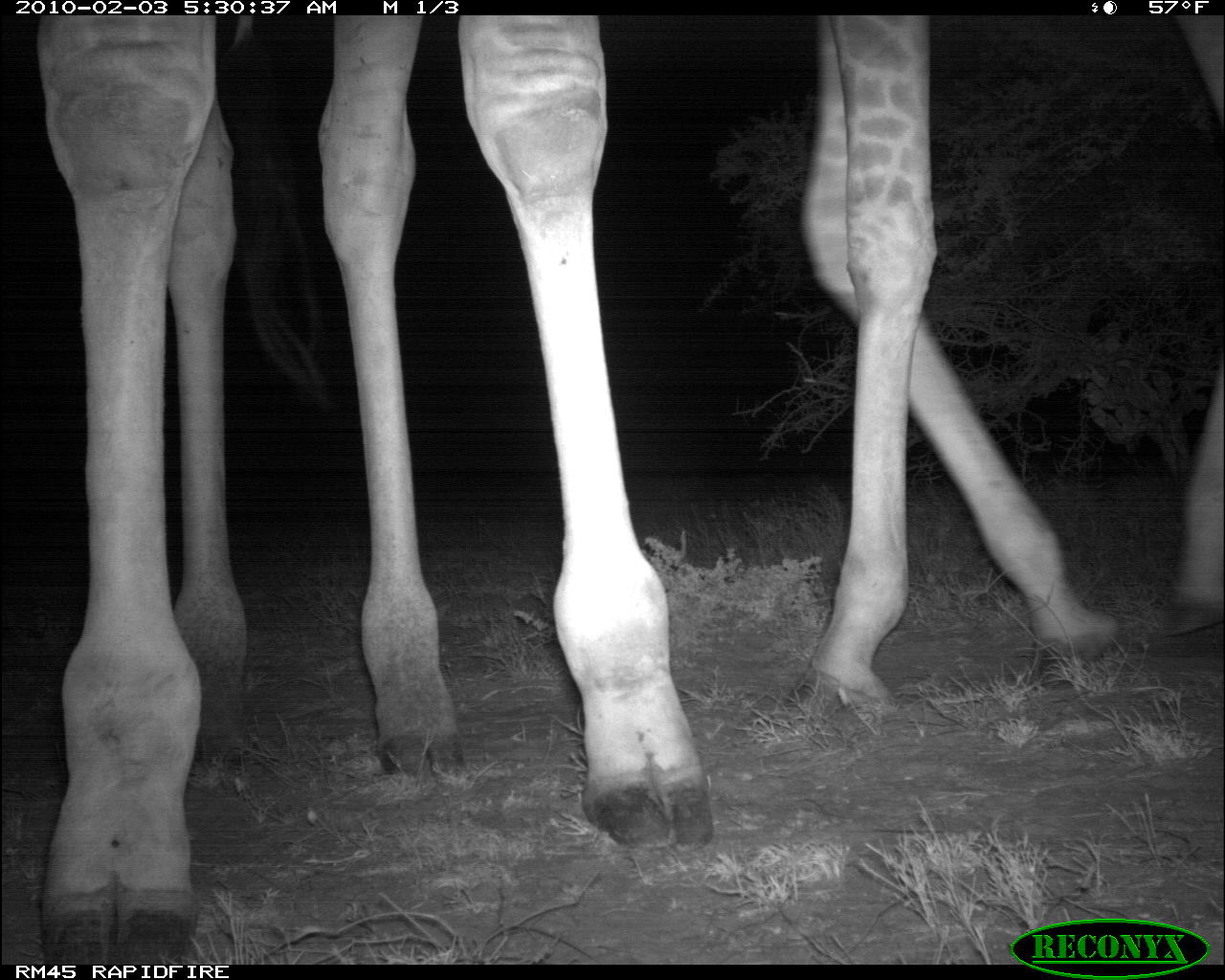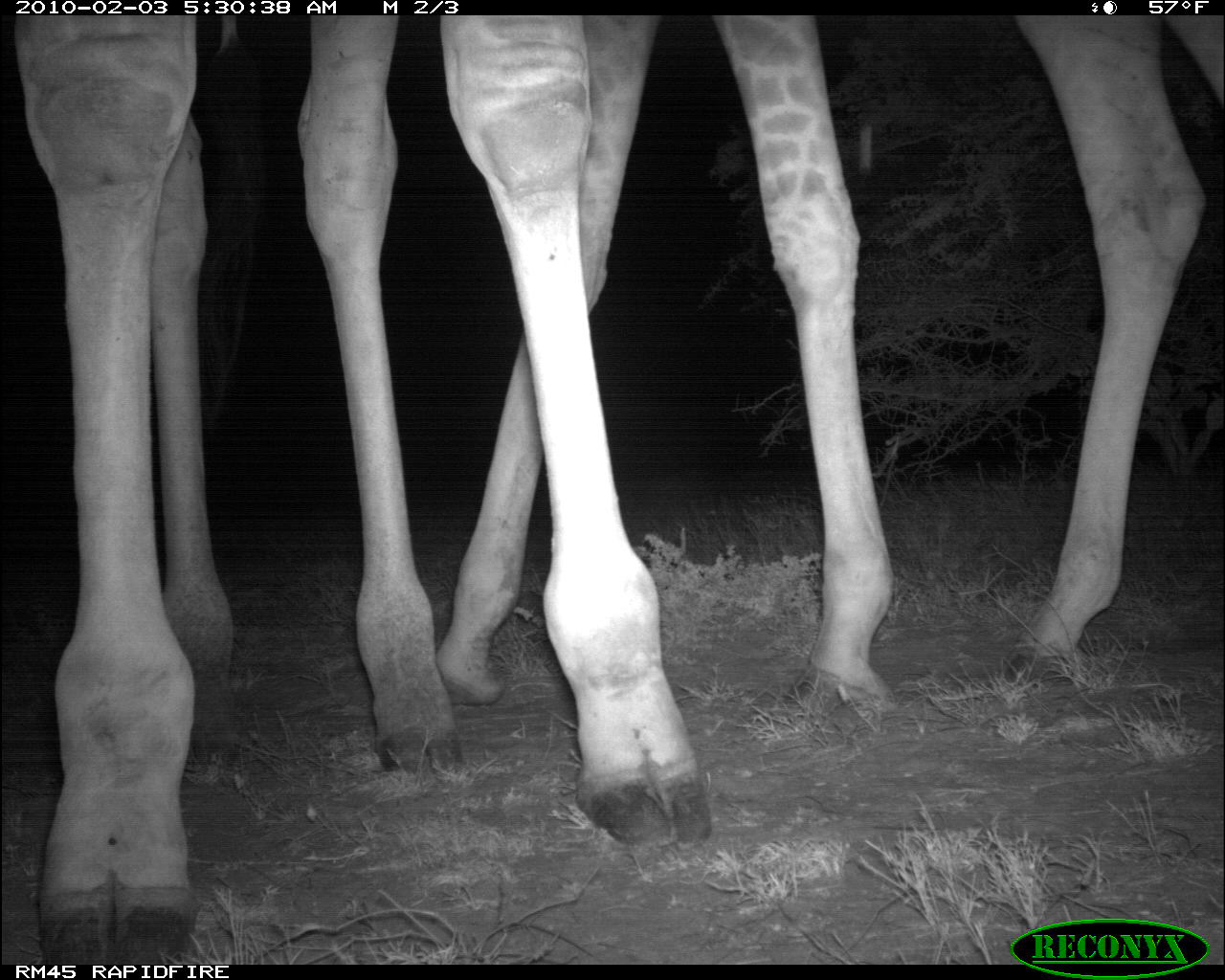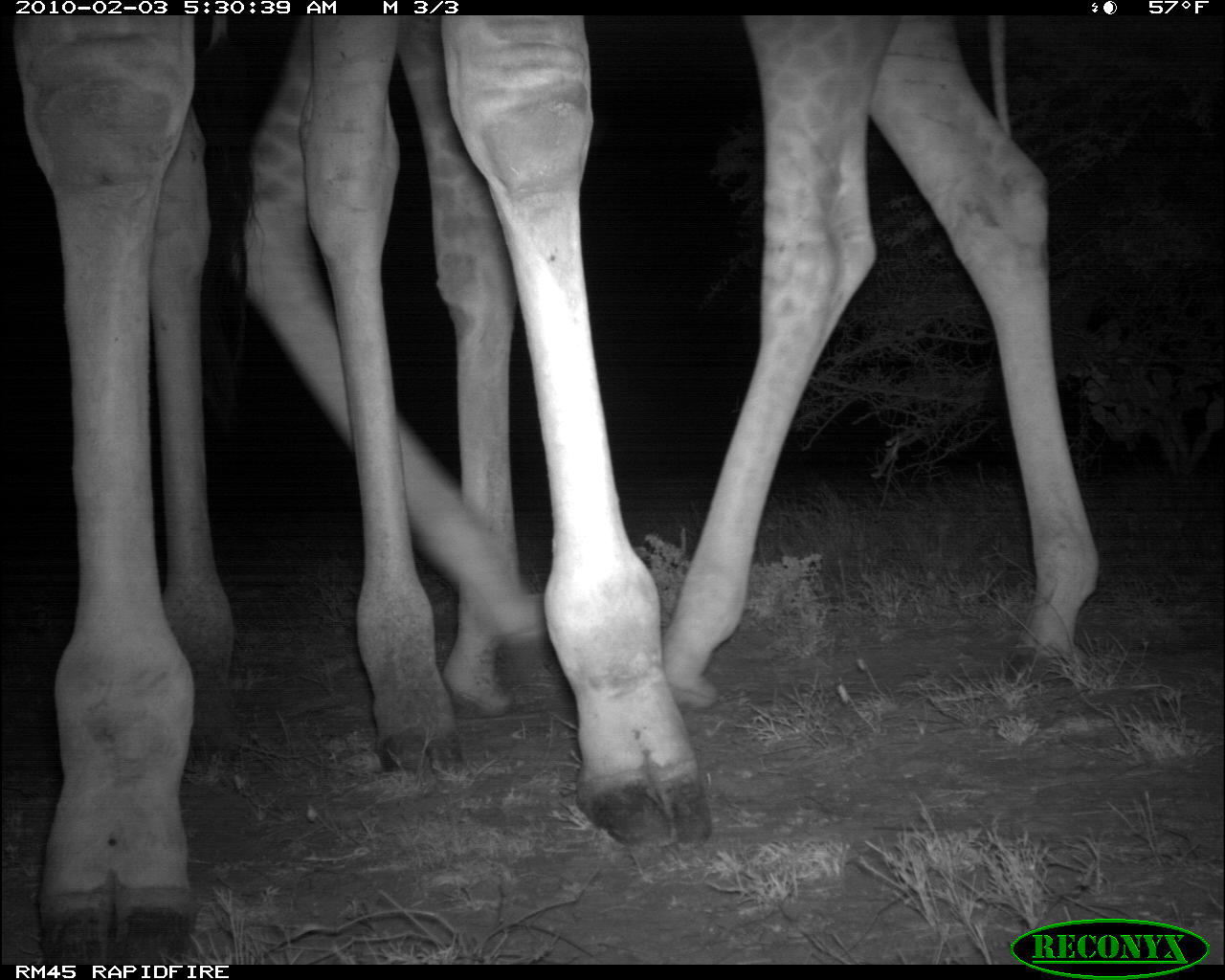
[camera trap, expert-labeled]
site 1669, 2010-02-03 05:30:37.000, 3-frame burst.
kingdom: Animalia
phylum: Chordata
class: Mammalia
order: Artiodactyla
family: Giraffidae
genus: Giraffa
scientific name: Giraffa camelopardalis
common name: giraffe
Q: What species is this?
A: Giraffa camelopardalis (giraffe).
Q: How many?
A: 2.